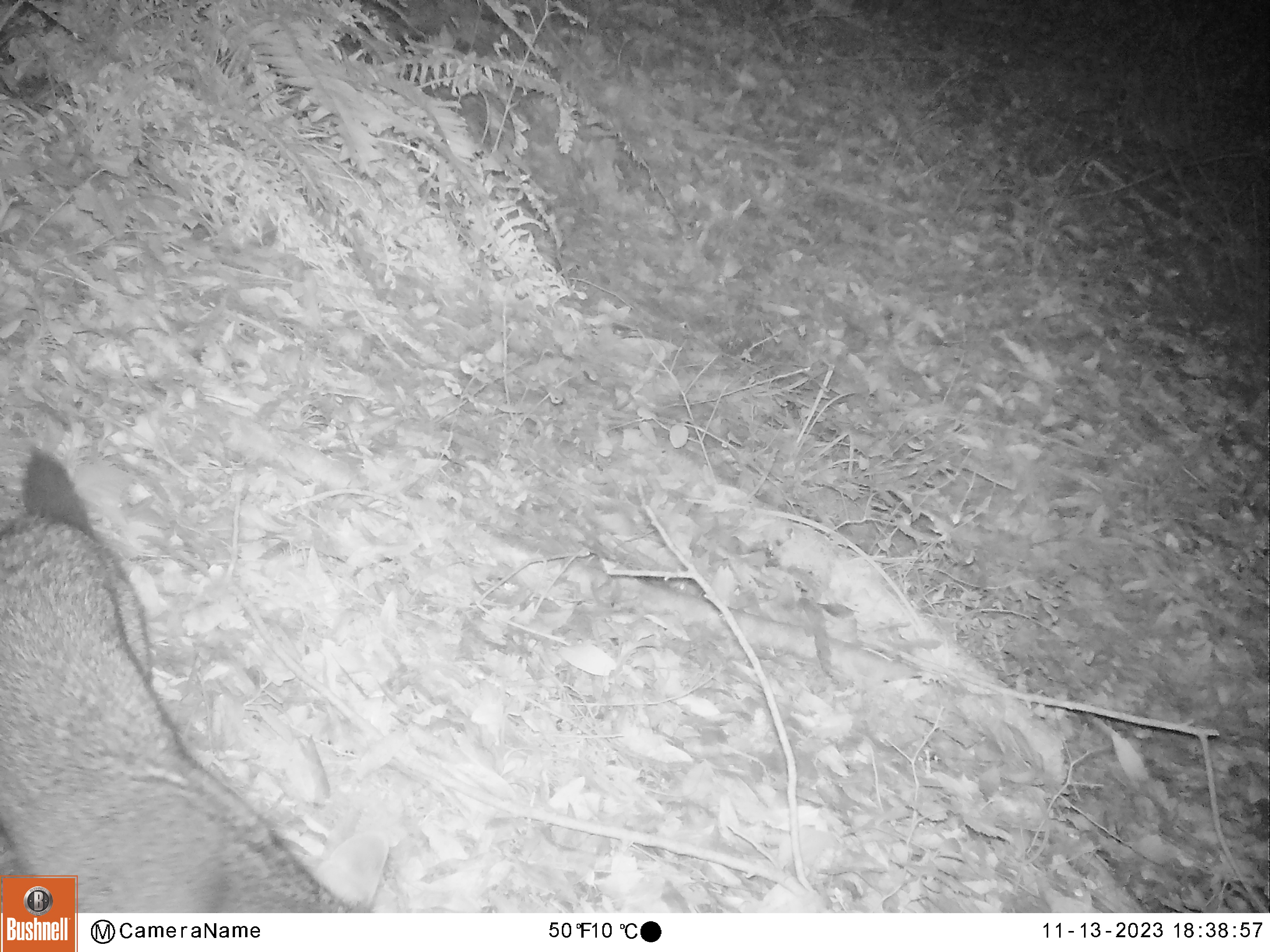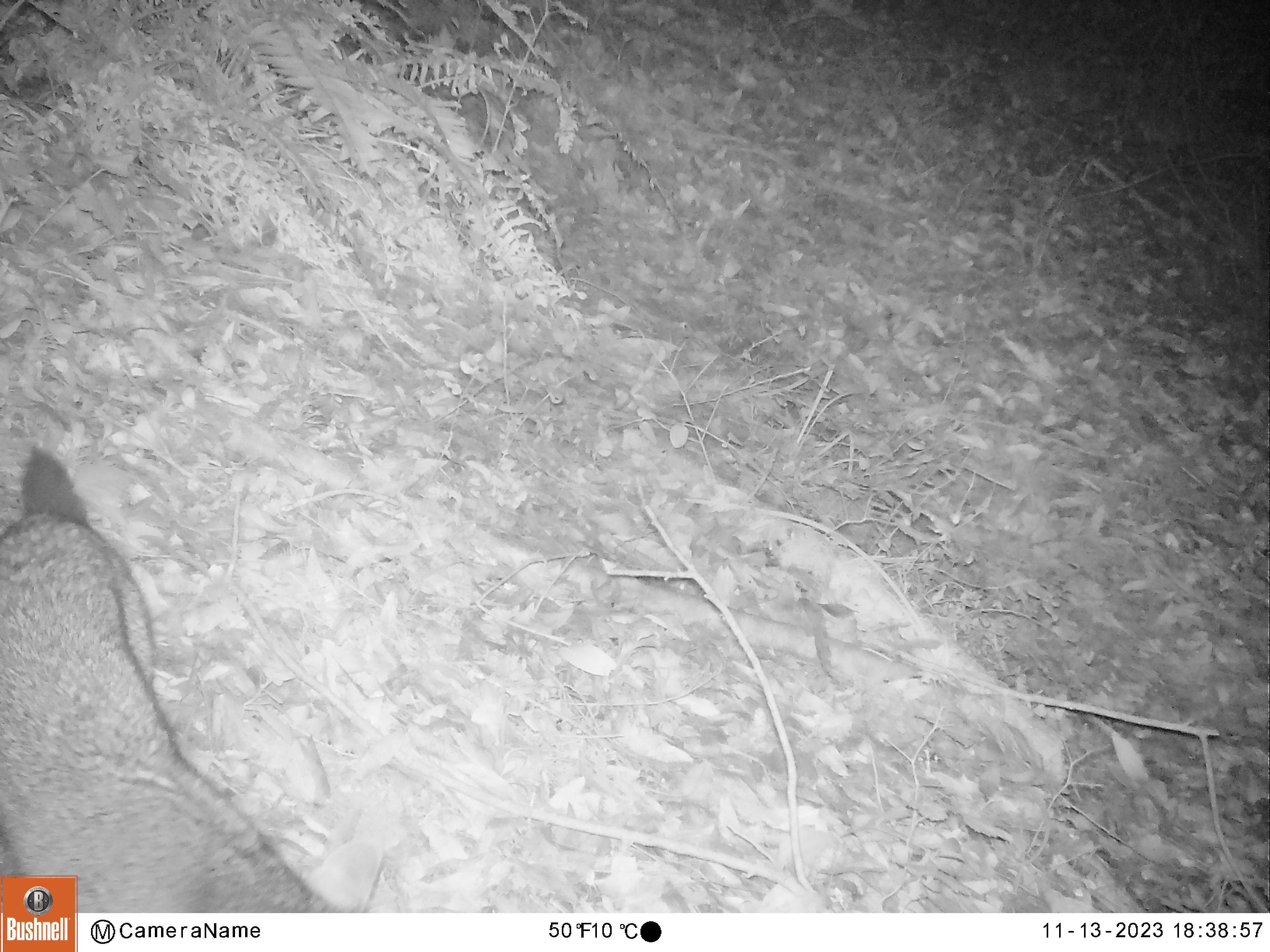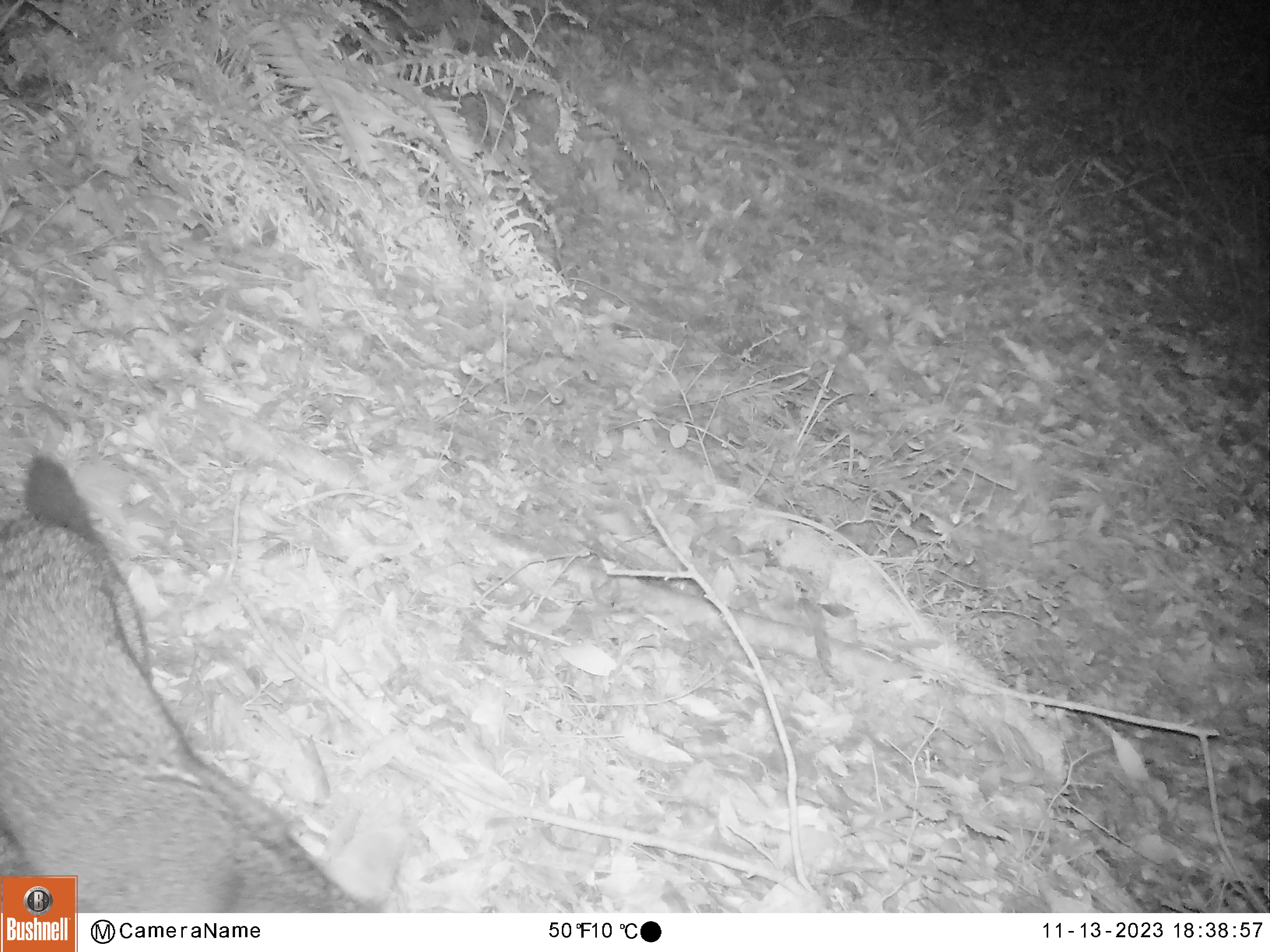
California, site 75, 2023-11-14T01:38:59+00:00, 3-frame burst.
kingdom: Animalia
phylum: Chordata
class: Mammalia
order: Carnivora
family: Canidae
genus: Urocyon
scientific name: Urocyon cinereoargenteus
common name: gray fox